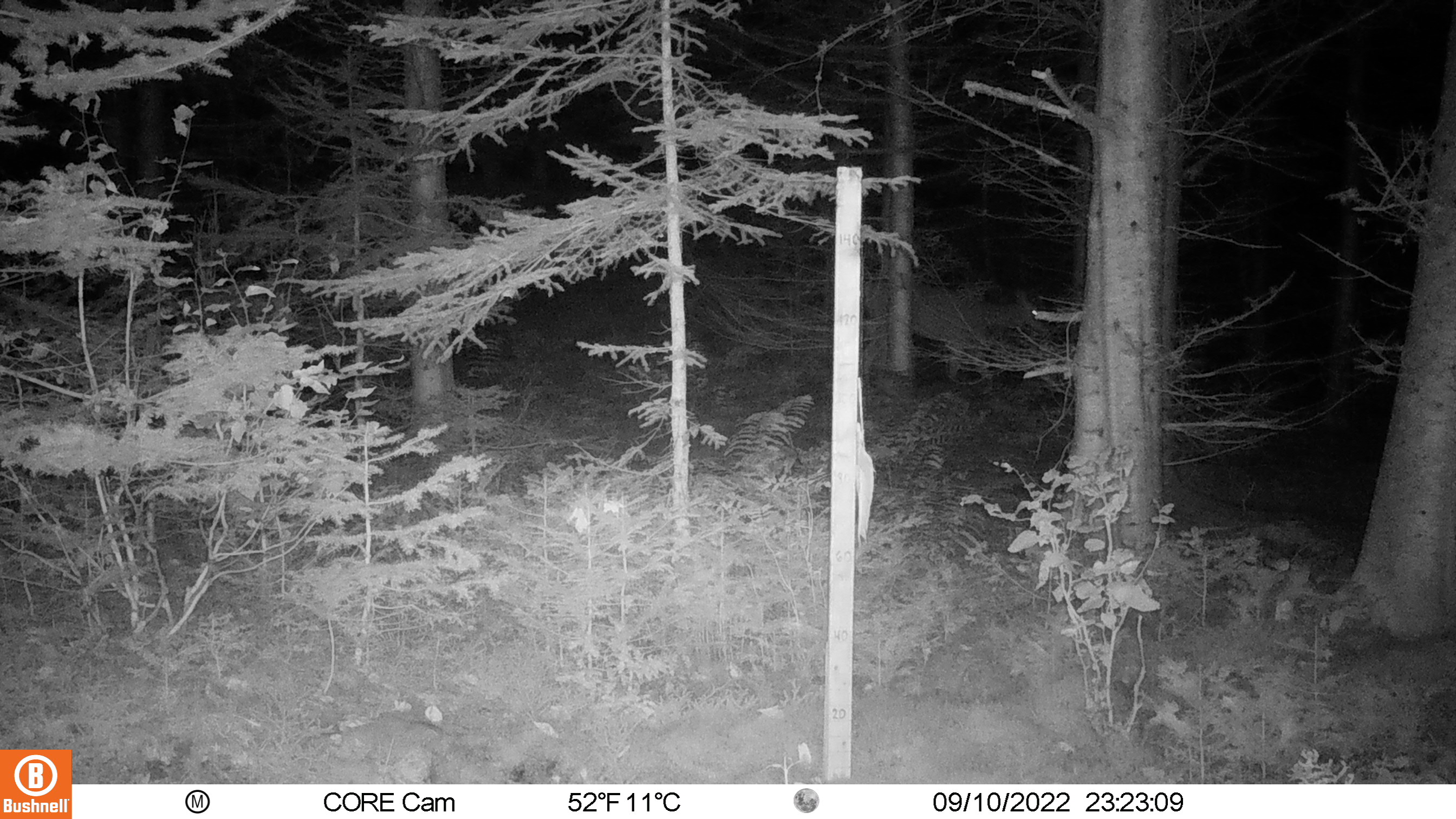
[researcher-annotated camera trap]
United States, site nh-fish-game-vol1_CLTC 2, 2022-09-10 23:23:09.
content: unidentified animal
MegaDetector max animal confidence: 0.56